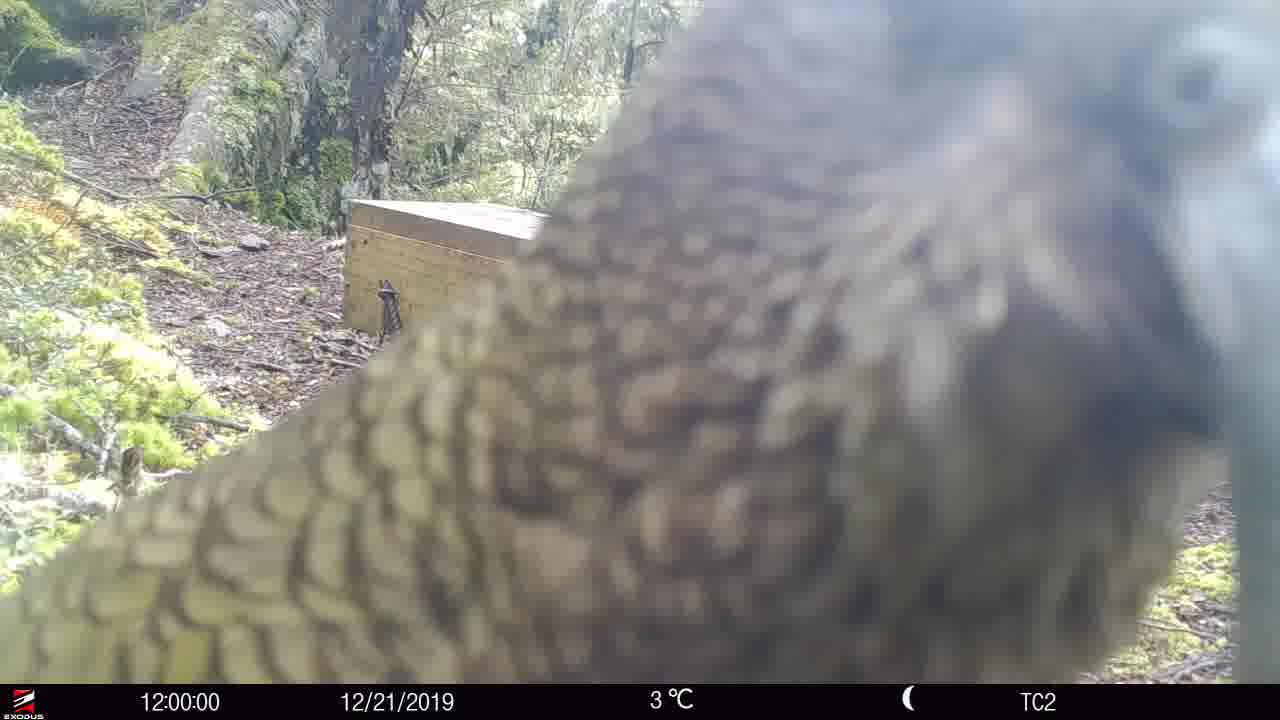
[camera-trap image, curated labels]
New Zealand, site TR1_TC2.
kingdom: Animalia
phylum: Chordata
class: Aves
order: Psittaciformes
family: Strigopidae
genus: Nestor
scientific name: Nestor notabilis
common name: kea